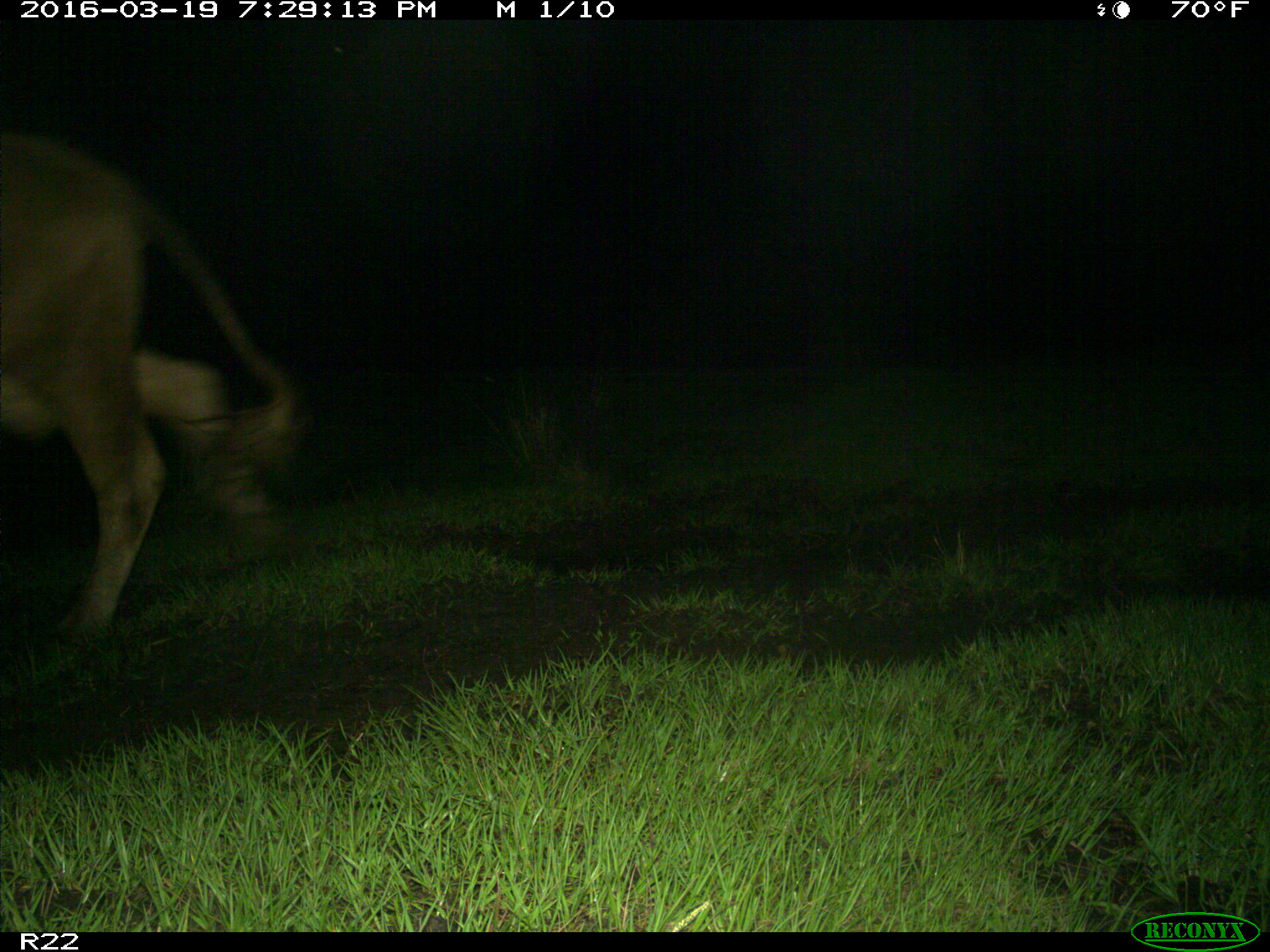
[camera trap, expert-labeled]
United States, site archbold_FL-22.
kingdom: Animalia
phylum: Chordata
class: Mammalia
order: Artiodactyla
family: Bovidae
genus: Bos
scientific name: Bos taurus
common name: domestic cow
Bos taurus (domestic cow).